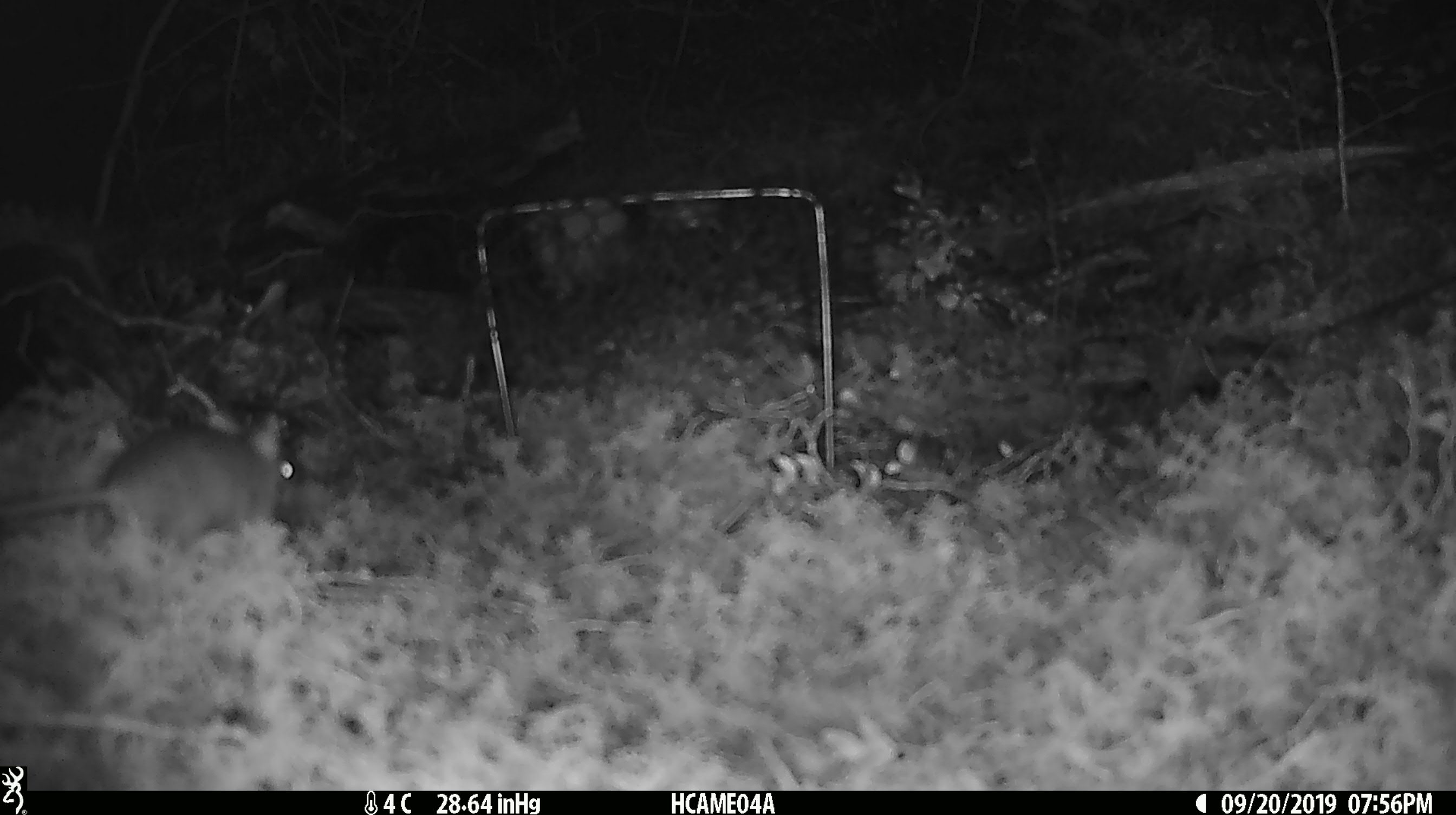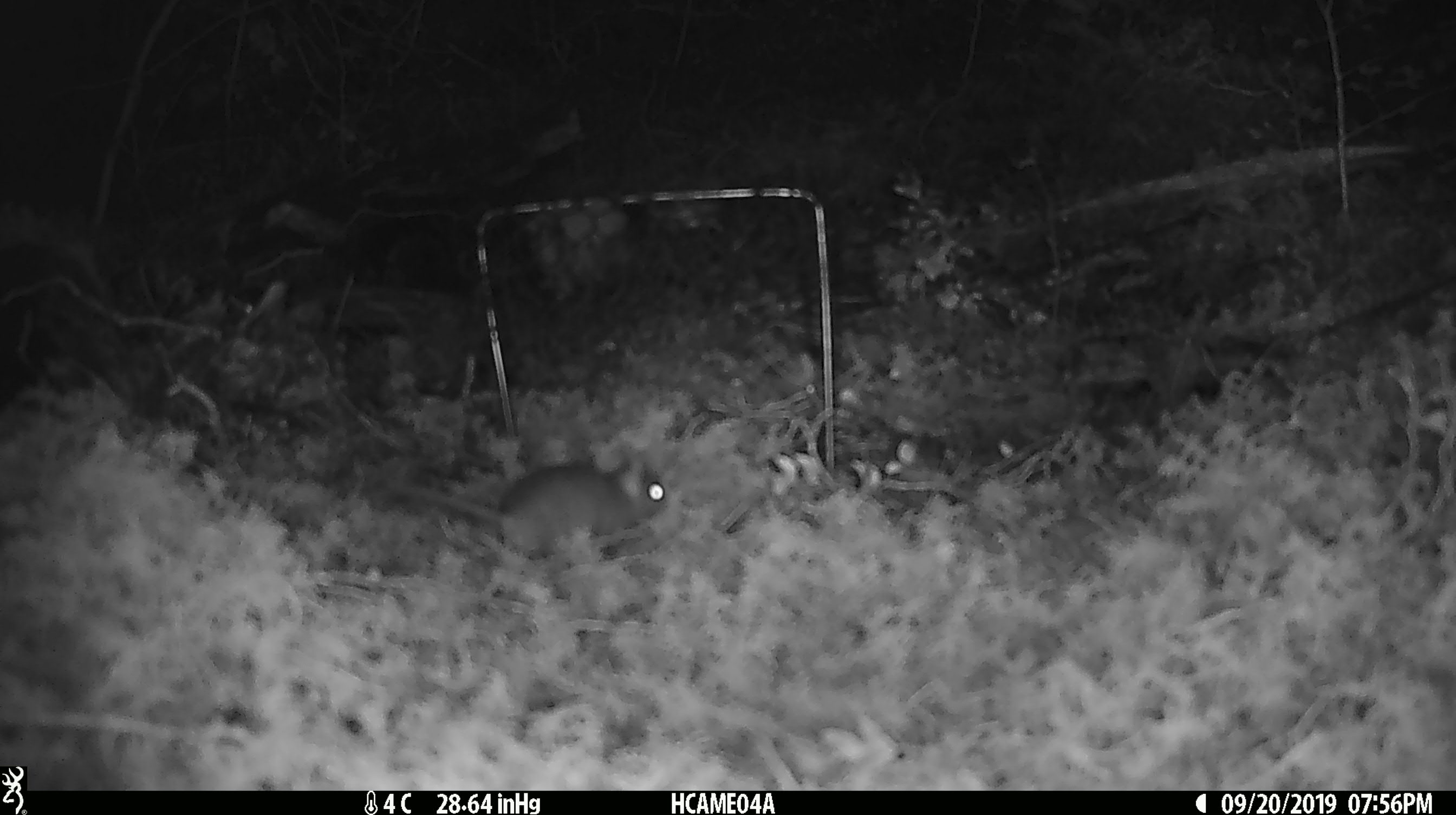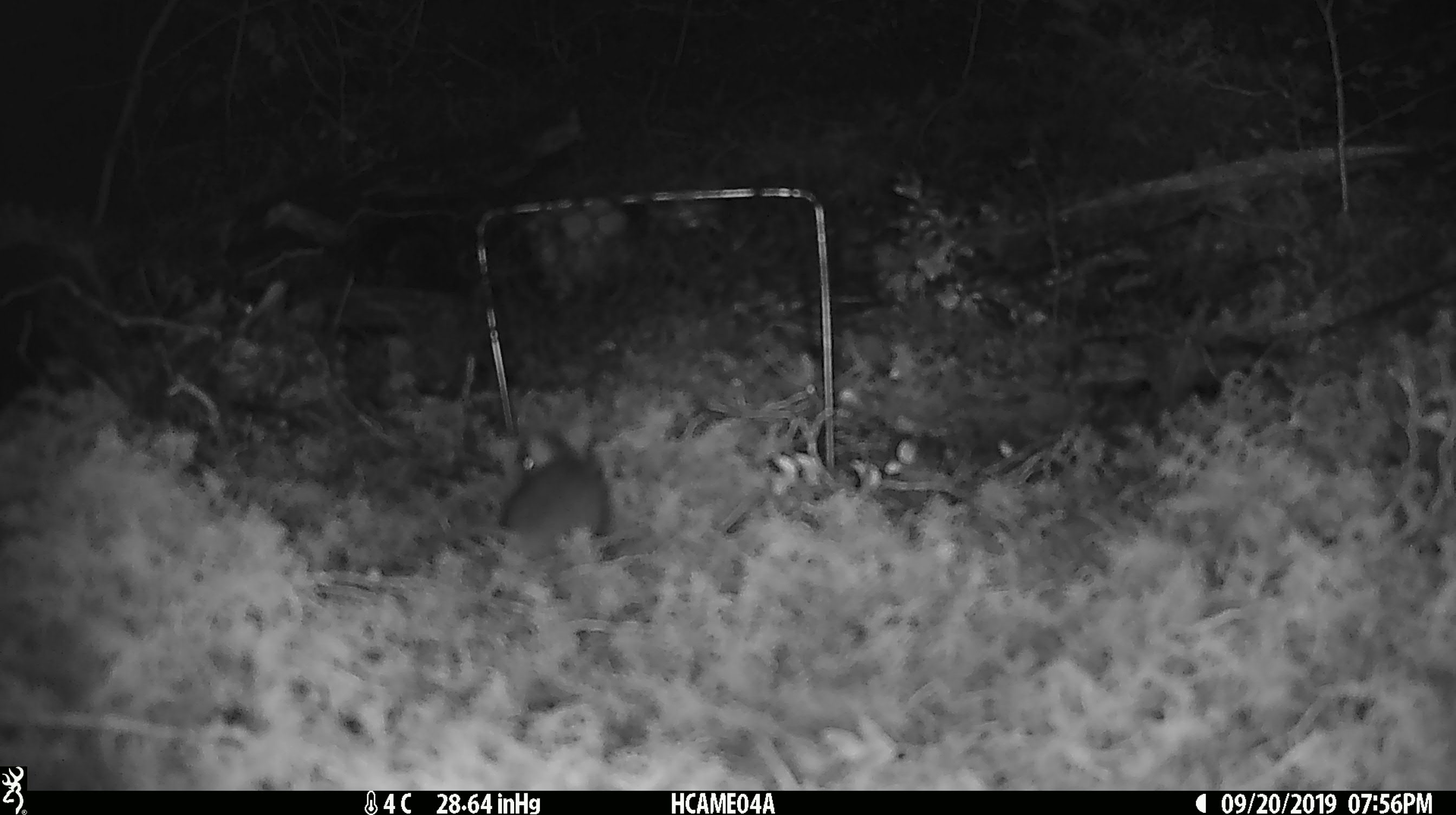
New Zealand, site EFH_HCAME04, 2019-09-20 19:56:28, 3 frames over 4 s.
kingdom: Animalia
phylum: Chordata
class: Mammalia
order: Rodentia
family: Muridae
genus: Mus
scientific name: Mus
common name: mouse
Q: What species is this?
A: Mouse (Mus).